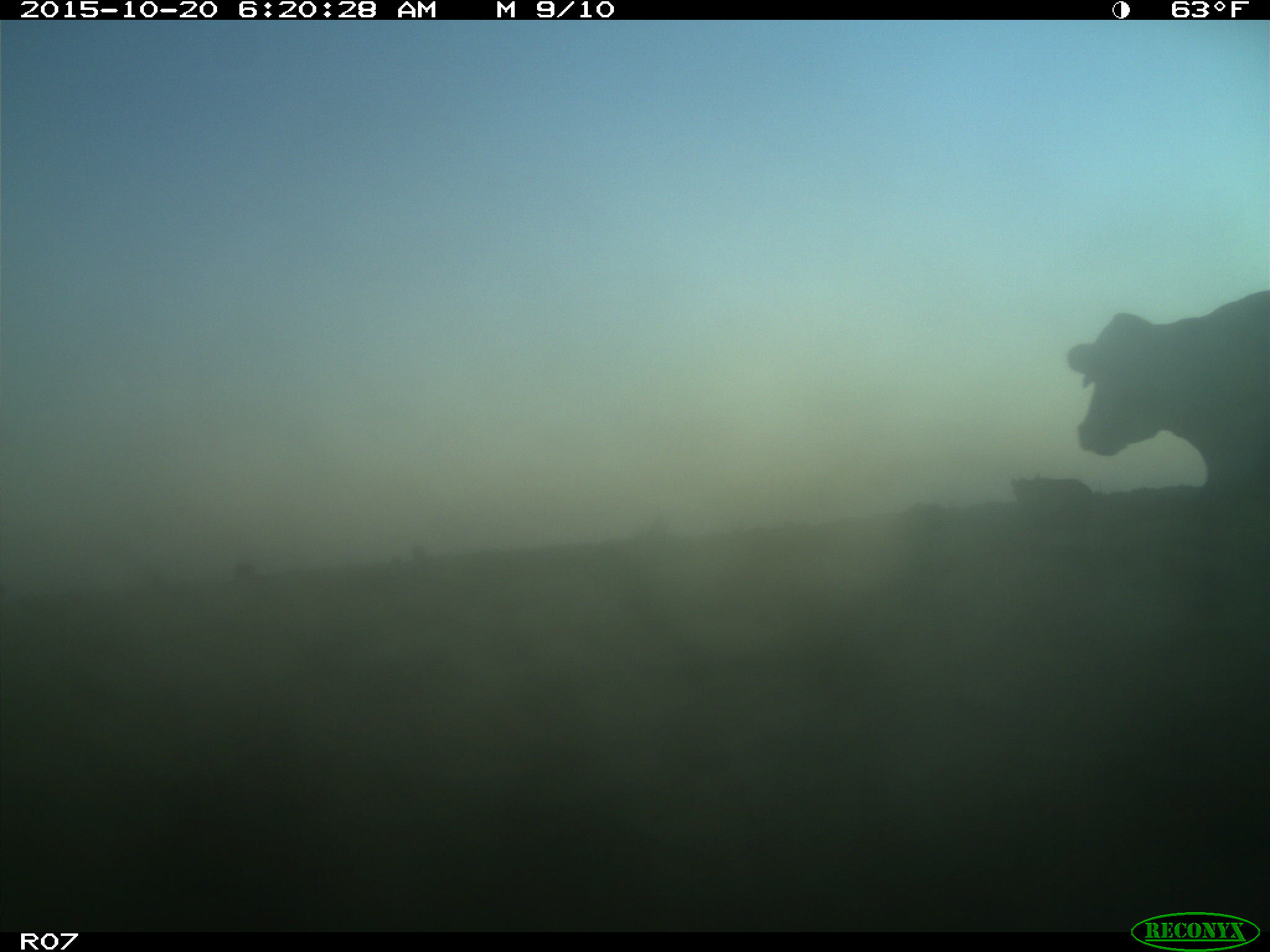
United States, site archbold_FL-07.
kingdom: Animalia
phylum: Chordata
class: Mammalia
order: Artiodactyla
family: Bovidae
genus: Bos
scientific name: Bos taurus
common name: domestic cow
Bos taurus (domestic cow).